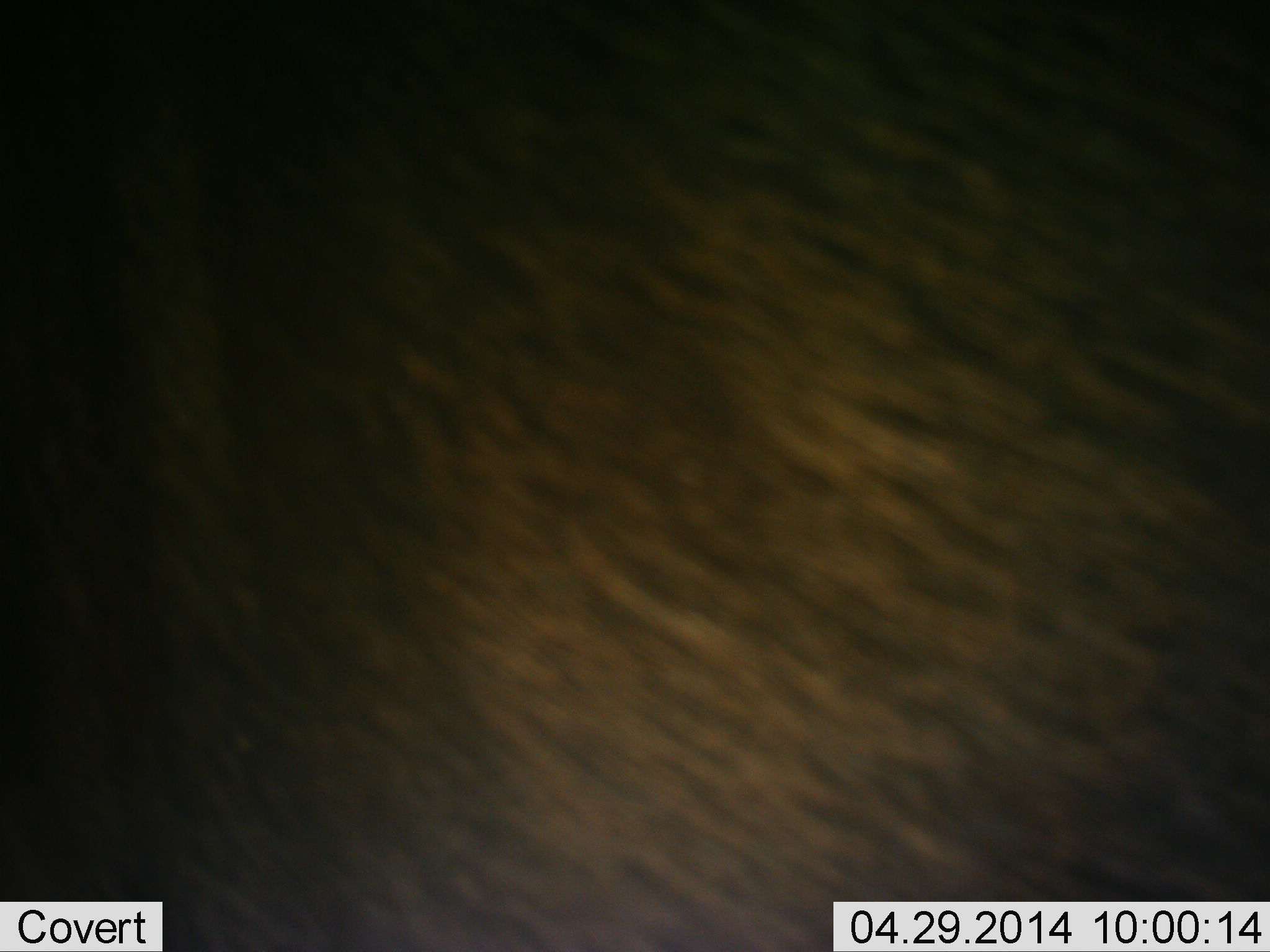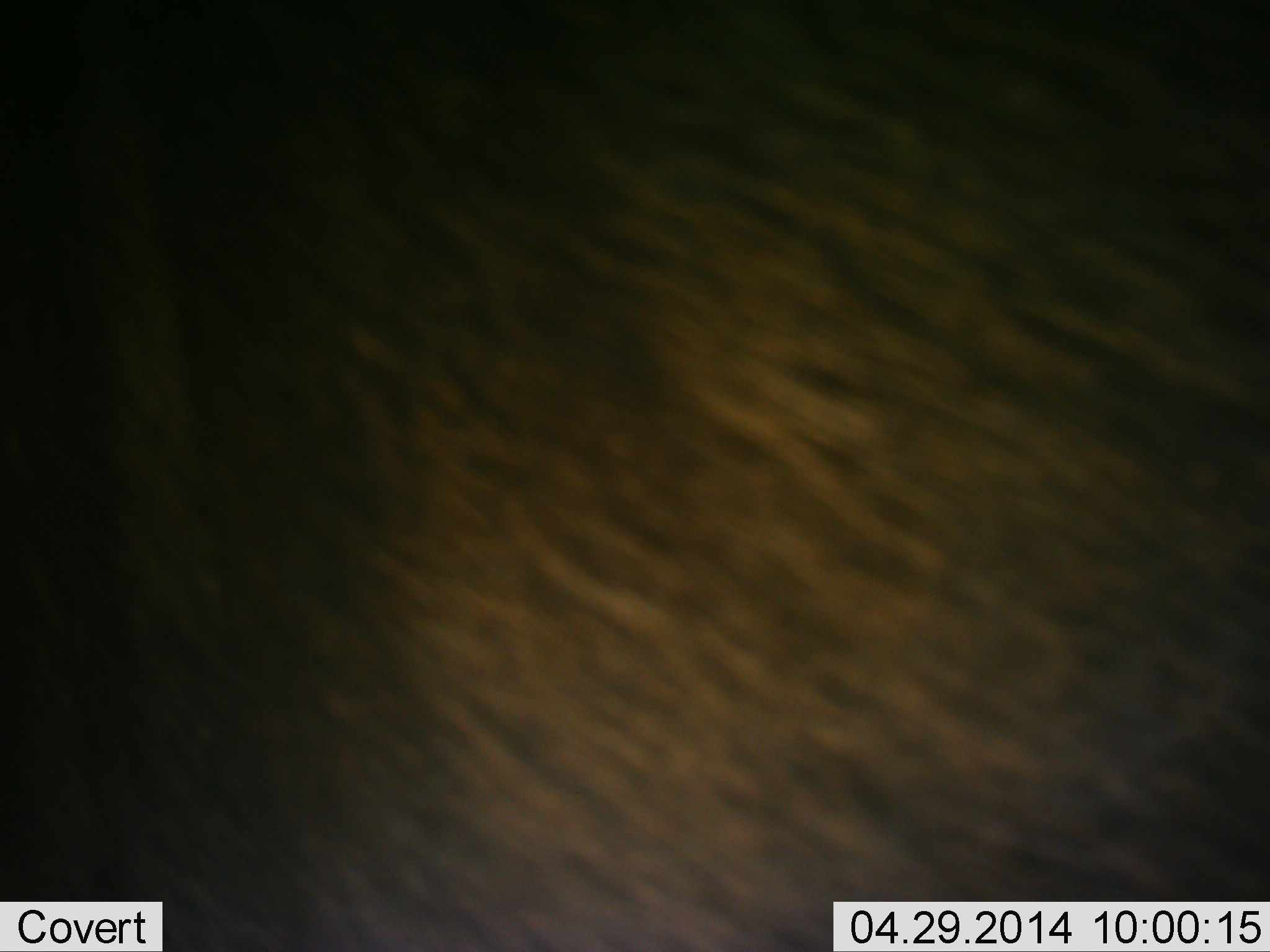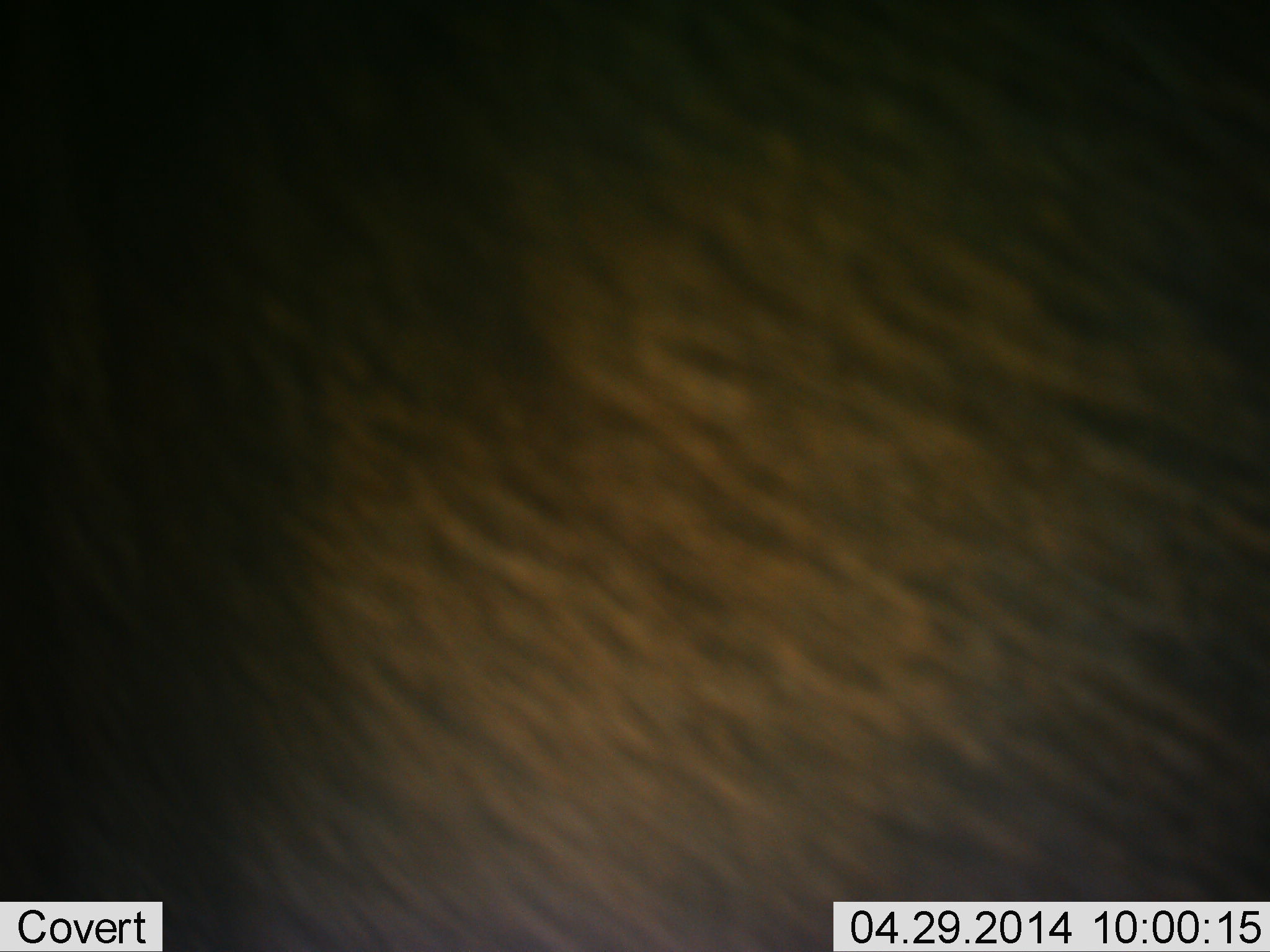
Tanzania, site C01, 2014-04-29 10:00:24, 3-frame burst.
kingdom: Animalia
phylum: Chordata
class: Mammalia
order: Artiodactyla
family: Bovidae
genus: Connochaetes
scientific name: Connochaetes taurinus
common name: blue wildebeest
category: wildebeest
Wildebeest (blue wildebeest) (Connochaetes taurinus), count 1. Behavior (volunteer vote fractions): standing 90%, resting 0%, moving 0%, interacting 10%. Young present (vote fraction): 0%. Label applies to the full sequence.